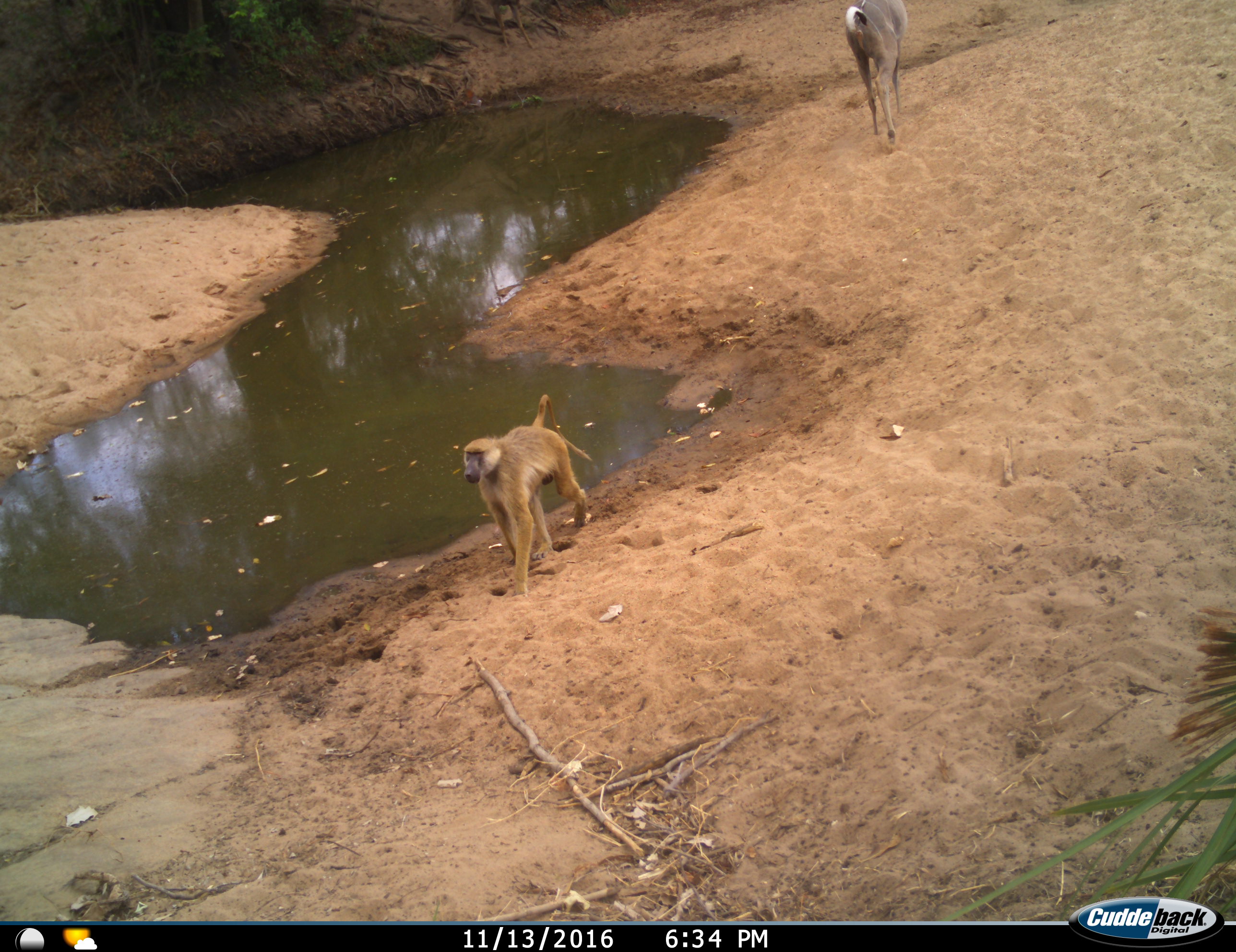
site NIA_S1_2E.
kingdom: Animalia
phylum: Chordata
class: Mammalia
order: Primates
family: Cercopithecidae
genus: Papio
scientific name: Papio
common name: baboon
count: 1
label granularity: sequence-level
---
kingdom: Animalia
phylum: Chordata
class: Mammalia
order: Artiodactyla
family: Bovidae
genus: Tragelaphus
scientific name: Tragelaphus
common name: kudu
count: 1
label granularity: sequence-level